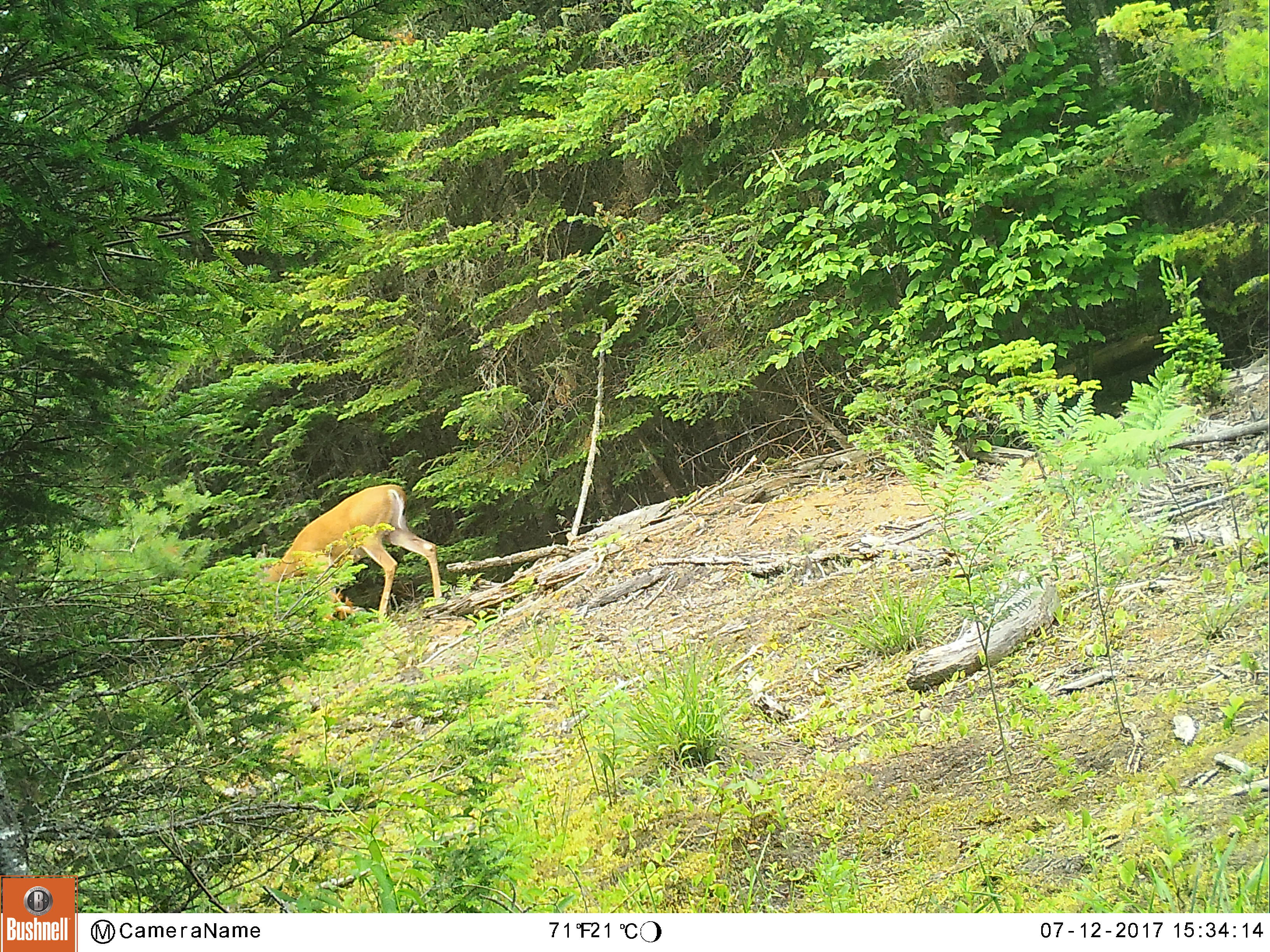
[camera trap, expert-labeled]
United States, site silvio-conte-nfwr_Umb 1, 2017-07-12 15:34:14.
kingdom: Animalia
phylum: Chordata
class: Mammalia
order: Artiodactyla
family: Cervidae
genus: Odocoileus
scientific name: Odocoileus virginianus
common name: white-tailed deer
White-tailed deer (Odocoileus virginianus).